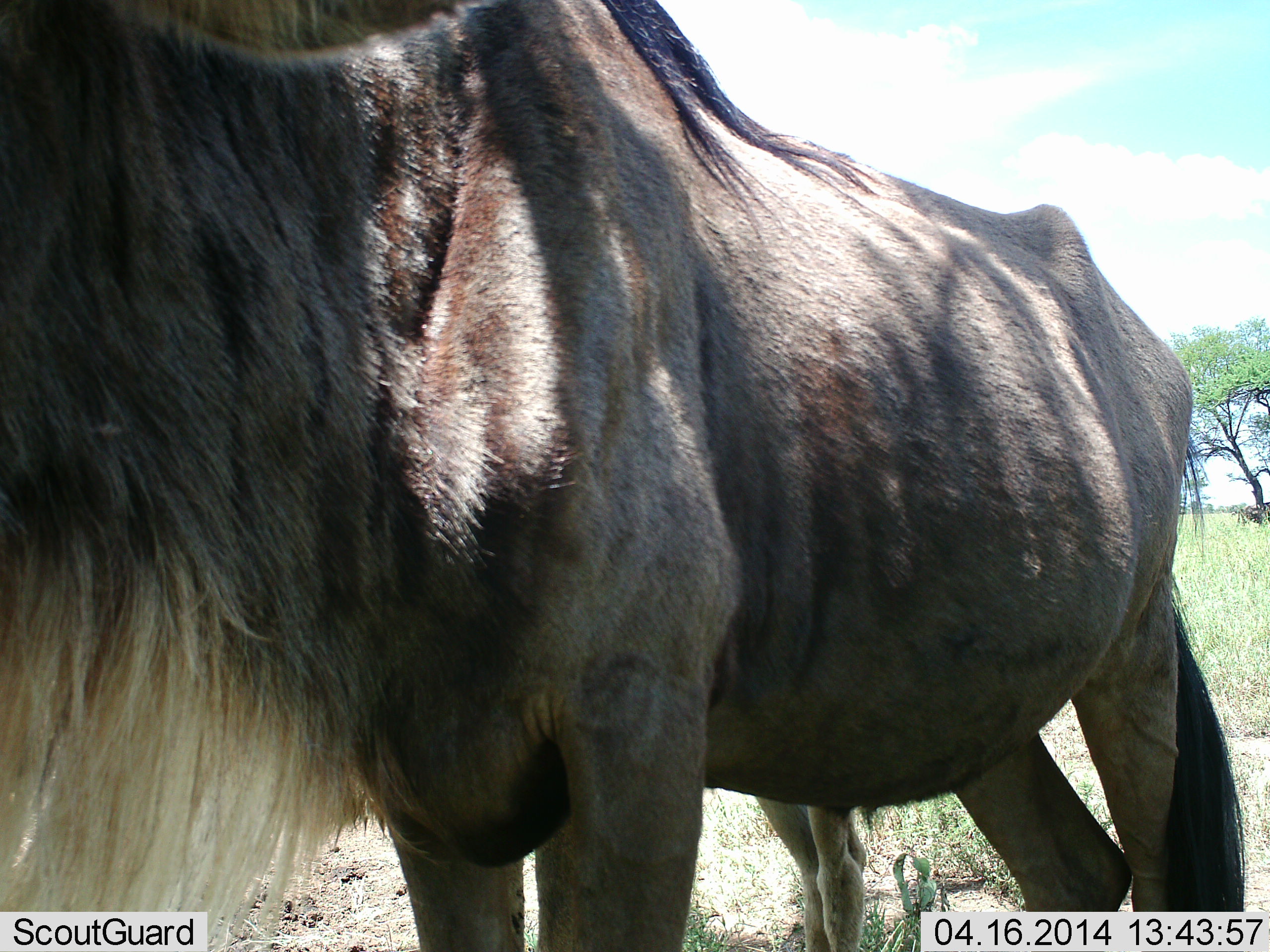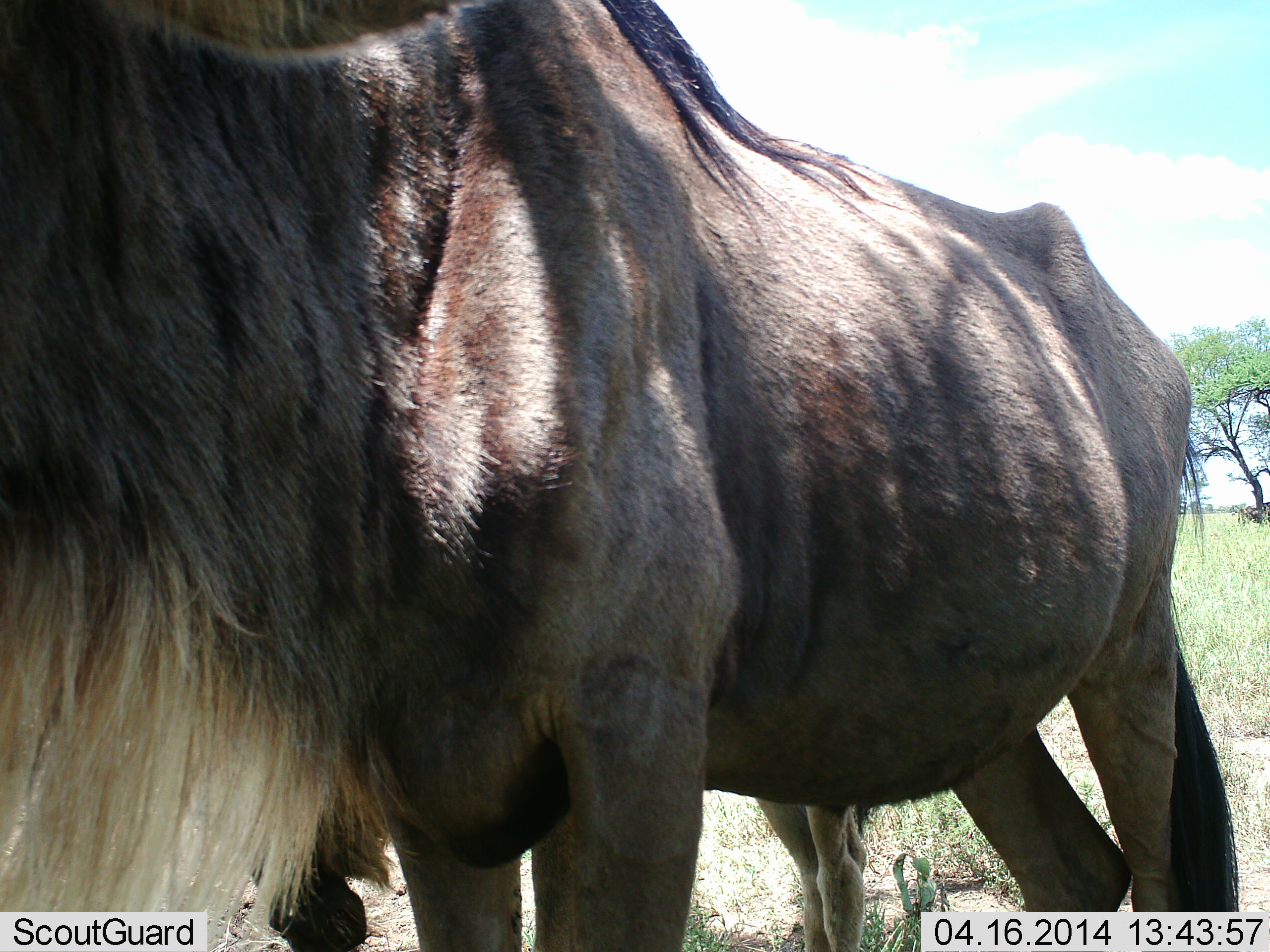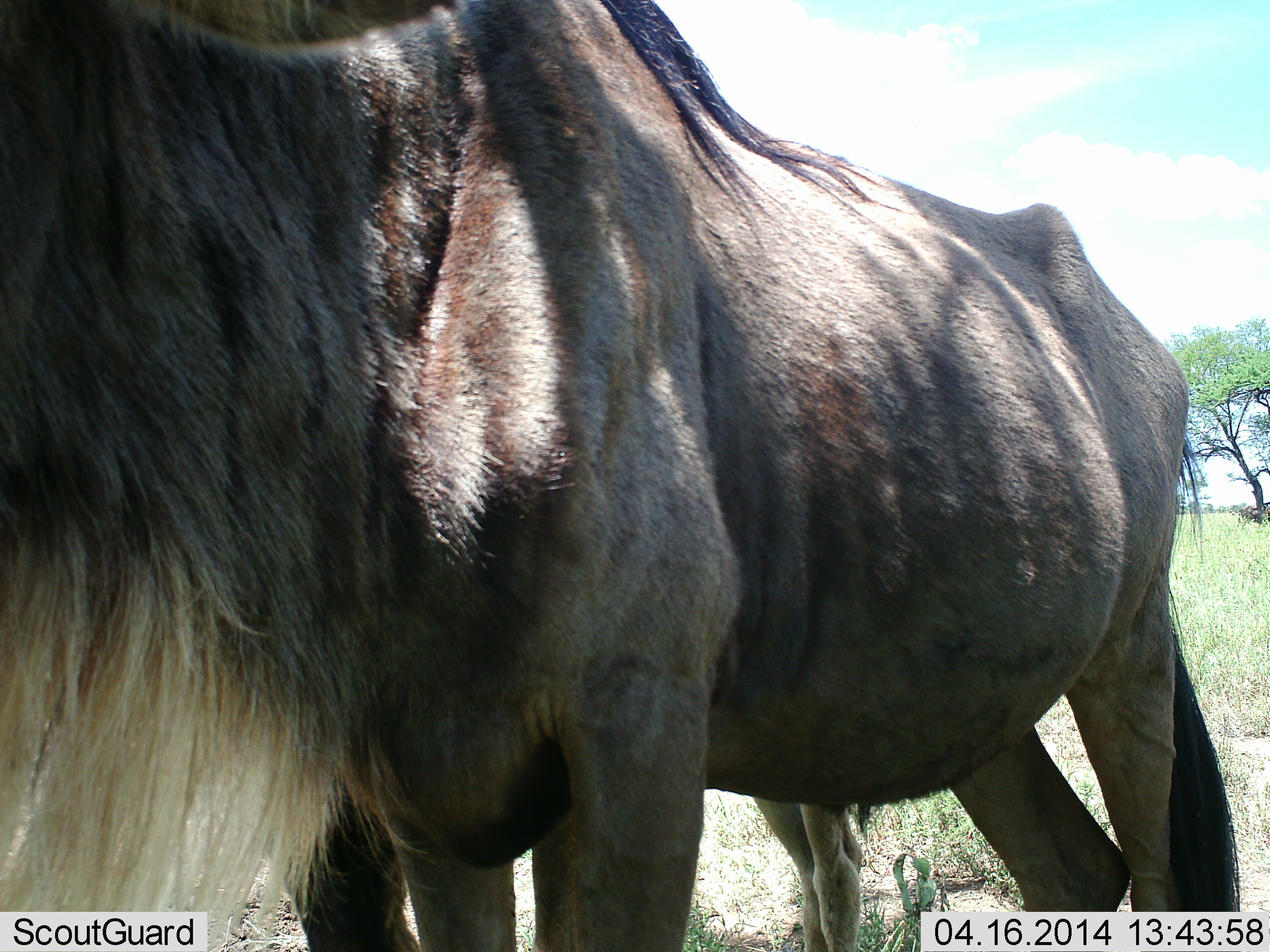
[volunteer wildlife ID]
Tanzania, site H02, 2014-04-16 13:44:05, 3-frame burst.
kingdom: Animalia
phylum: Chordata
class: Mammalia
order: Artiodactyla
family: Bovidae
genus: Connochaetes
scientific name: Connochaetes taurinus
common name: blue wildebeest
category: wildebeest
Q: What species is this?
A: Wildebeest (blue wildebeest) (Connochaetes taurinus).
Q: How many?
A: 2.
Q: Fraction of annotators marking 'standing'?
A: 90%.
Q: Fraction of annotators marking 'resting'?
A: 0%.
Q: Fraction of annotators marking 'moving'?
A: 0%.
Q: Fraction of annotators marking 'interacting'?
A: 10%.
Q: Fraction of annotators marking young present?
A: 10%.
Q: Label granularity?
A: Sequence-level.